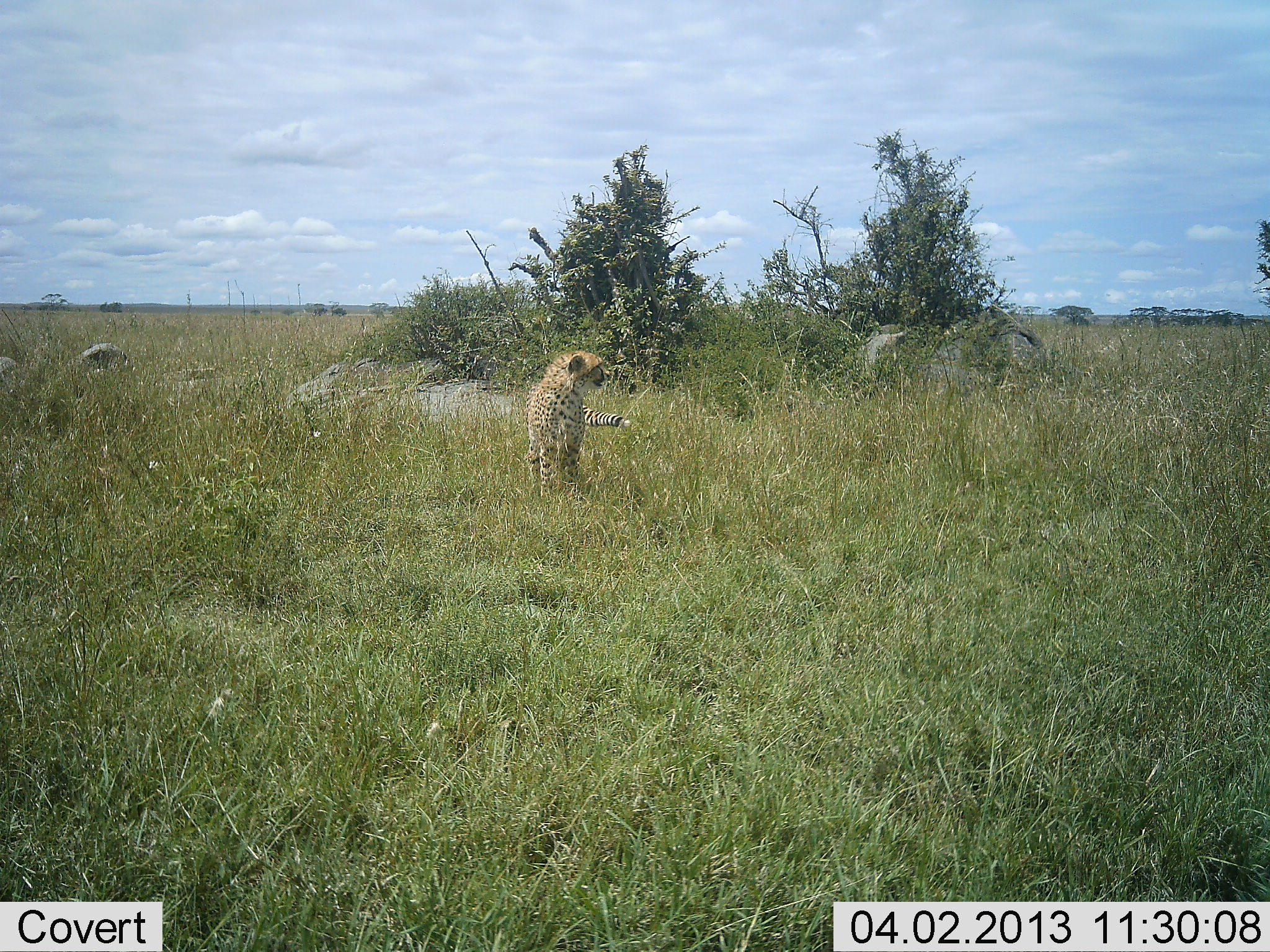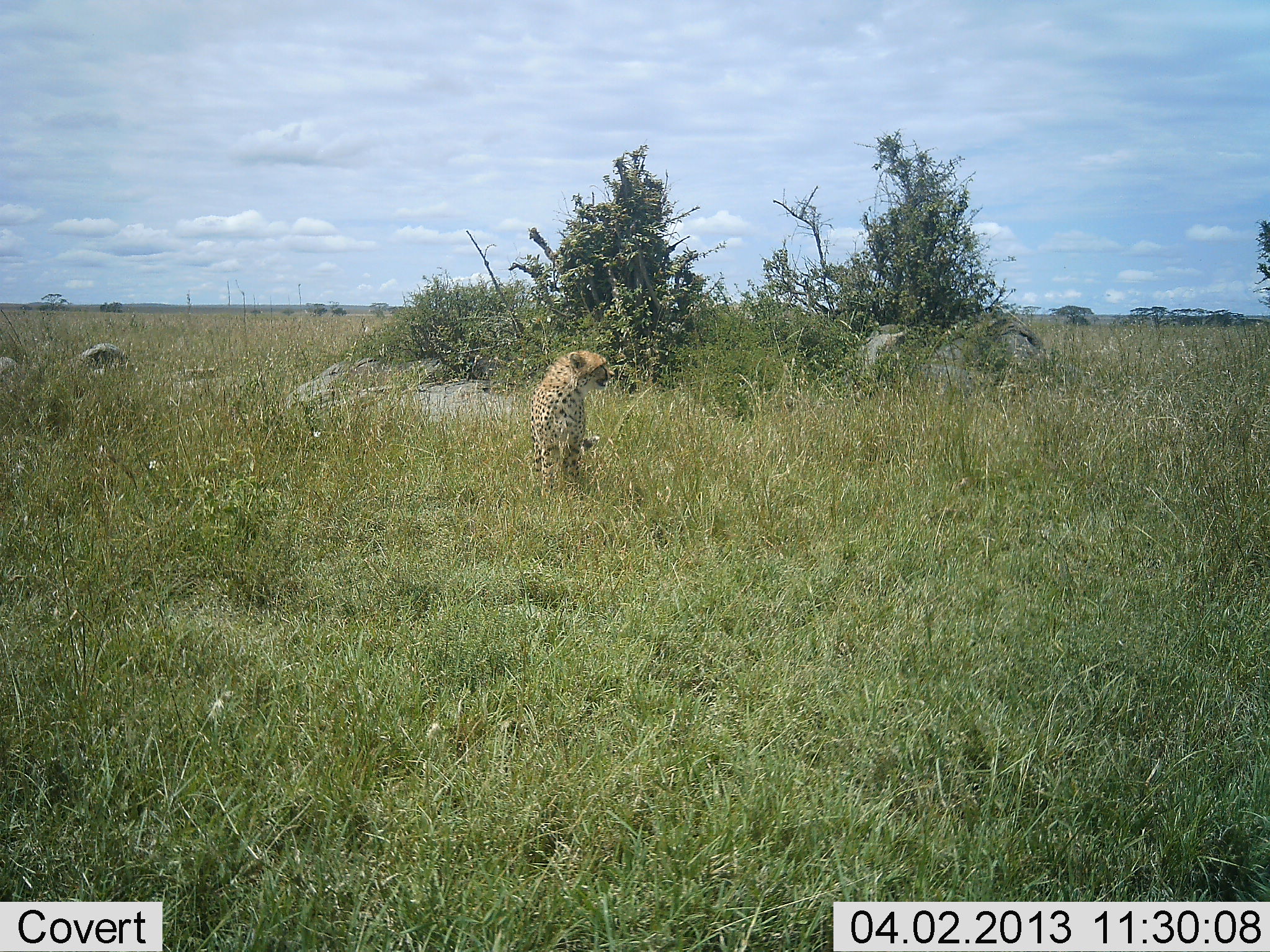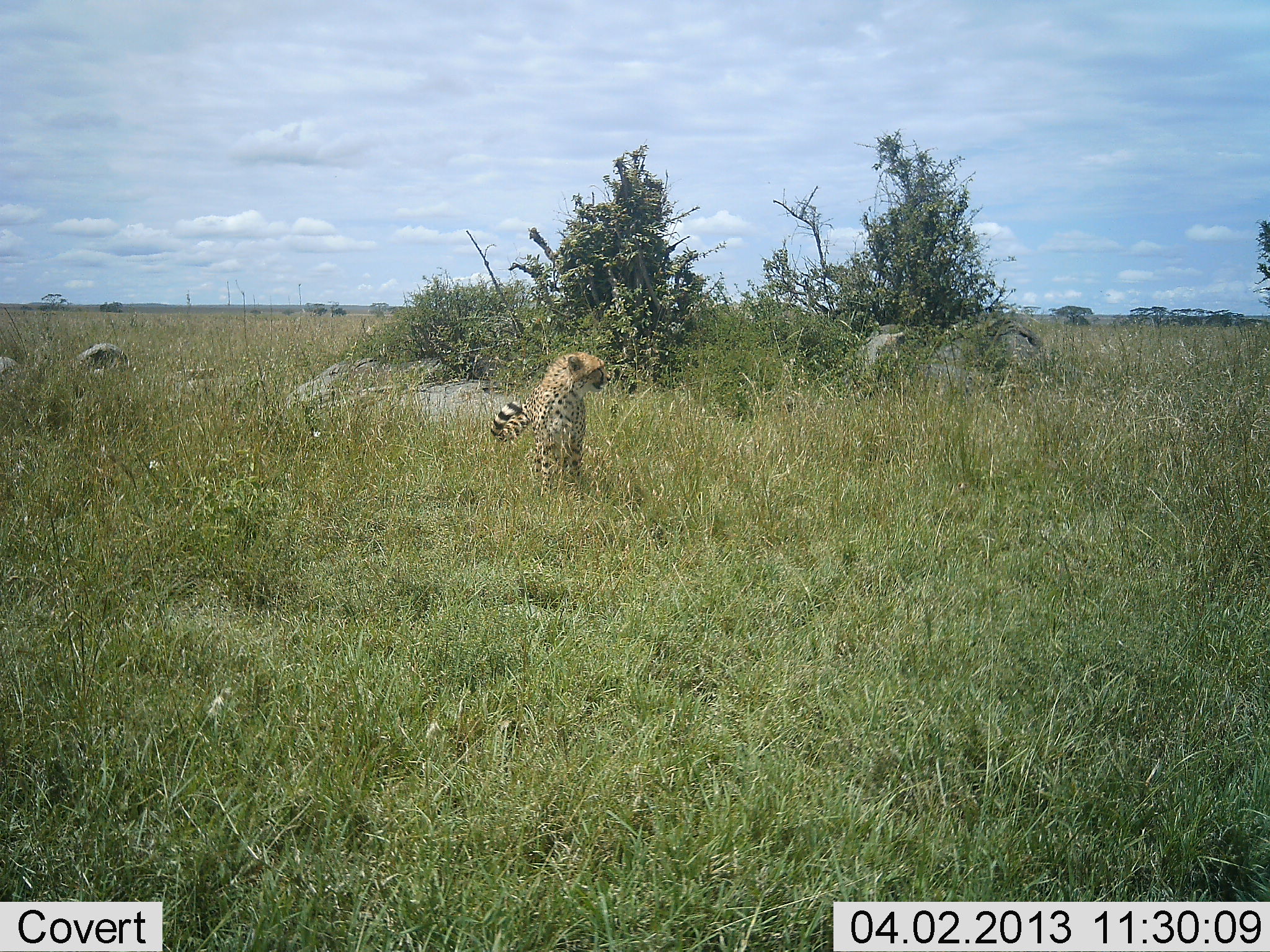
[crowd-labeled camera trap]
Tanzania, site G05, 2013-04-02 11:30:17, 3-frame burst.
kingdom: Animalia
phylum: Chordata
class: Mammalia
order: Carnivora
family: Felidae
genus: Acinonyx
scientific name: Acinonyx jubatus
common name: cheetah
Cheetah (Acinonyx jubatus), count 1. Behavior (volunteer vote fractions): standing 67%, resting 33%, moving 0%, interacting 4%. Young present (vote fraction): 0%. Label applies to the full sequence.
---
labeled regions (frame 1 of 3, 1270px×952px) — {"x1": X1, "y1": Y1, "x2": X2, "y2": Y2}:
animal: {"x1": 521, "y1": 349, "x2": 634, "y2": 507}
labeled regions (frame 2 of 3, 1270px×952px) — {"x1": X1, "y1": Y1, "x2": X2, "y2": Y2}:
animal: {"x1": 530, "y1": 349, "x2": 616, "y2": 500}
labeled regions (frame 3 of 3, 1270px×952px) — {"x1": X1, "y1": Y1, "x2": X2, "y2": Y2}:
animal: {"x1": 490, "y1": 348, "x2": 613, "y2": 510}